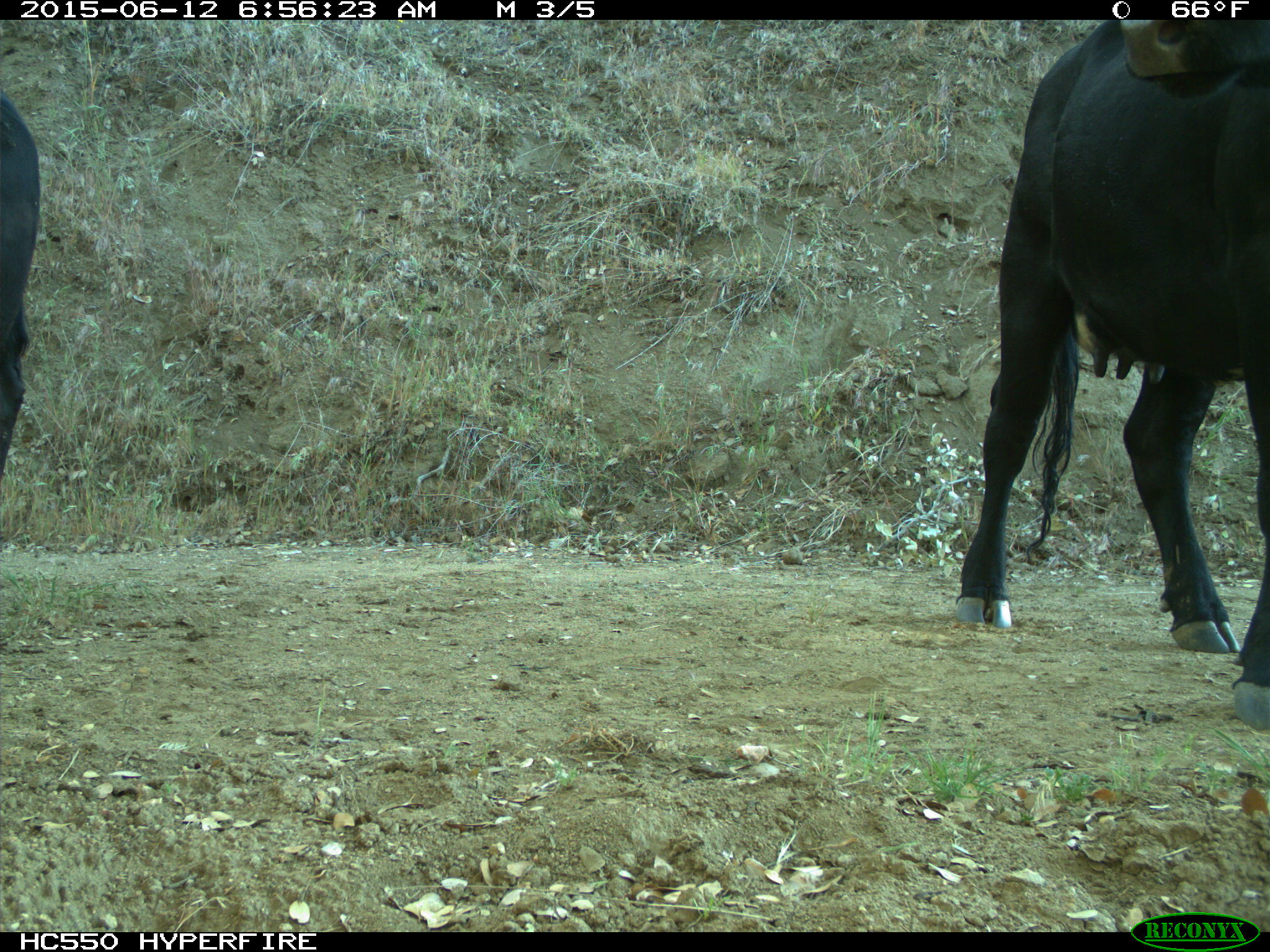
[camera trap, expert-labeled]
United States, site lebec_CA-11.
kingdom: Animalia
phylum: Chordata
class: Mammalia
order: Artiodactyla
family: Bovidae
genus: Bos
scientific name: Bos taurus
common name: domestic cow